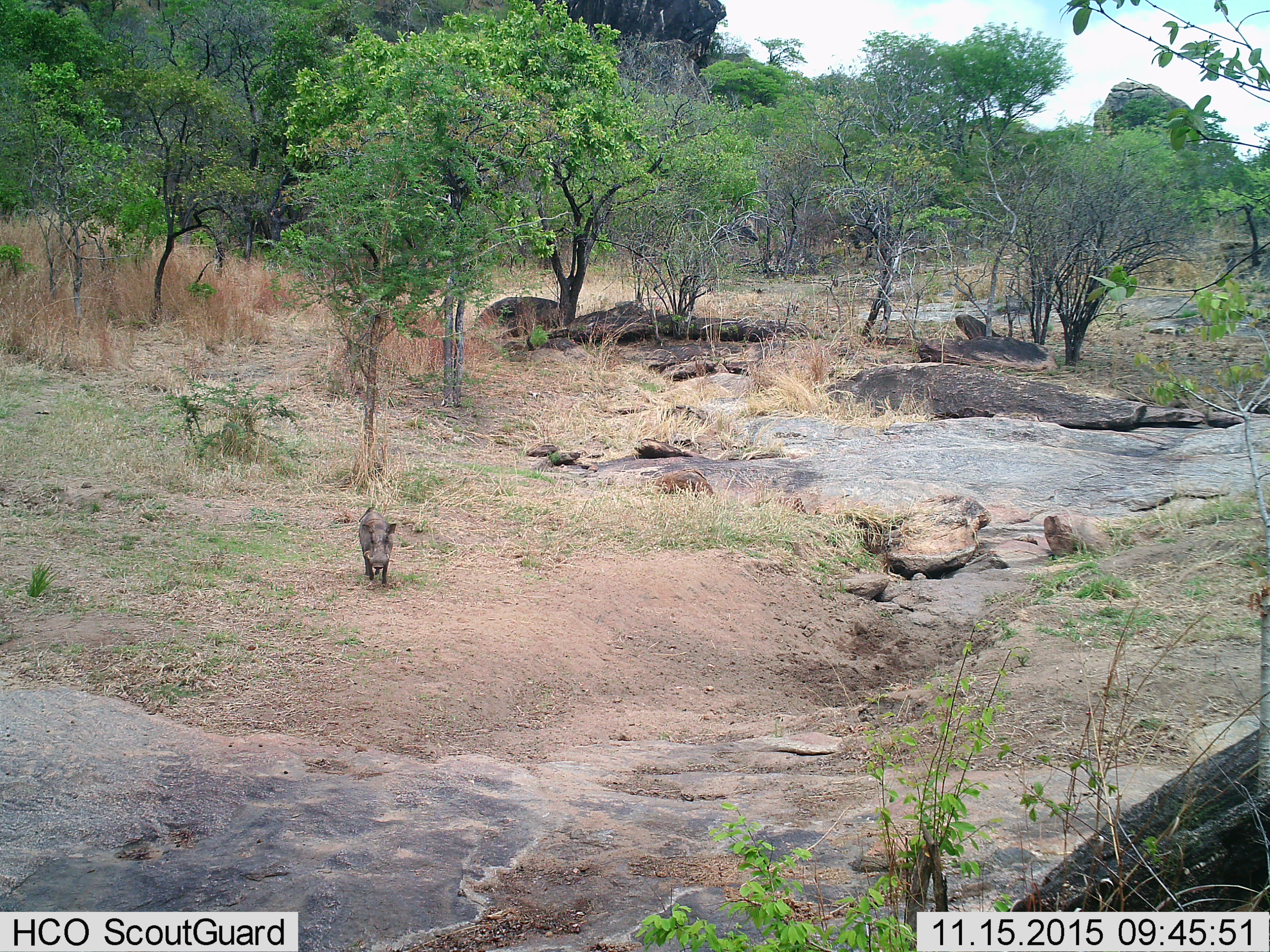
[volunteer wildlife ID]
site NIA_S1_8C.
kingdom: Animalia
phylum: Chordata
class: Mammalia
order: Artiodactyla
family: Suidae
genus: Phacochoerus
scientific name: Phacochoerus africanus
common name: warthog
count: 1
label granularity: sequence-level